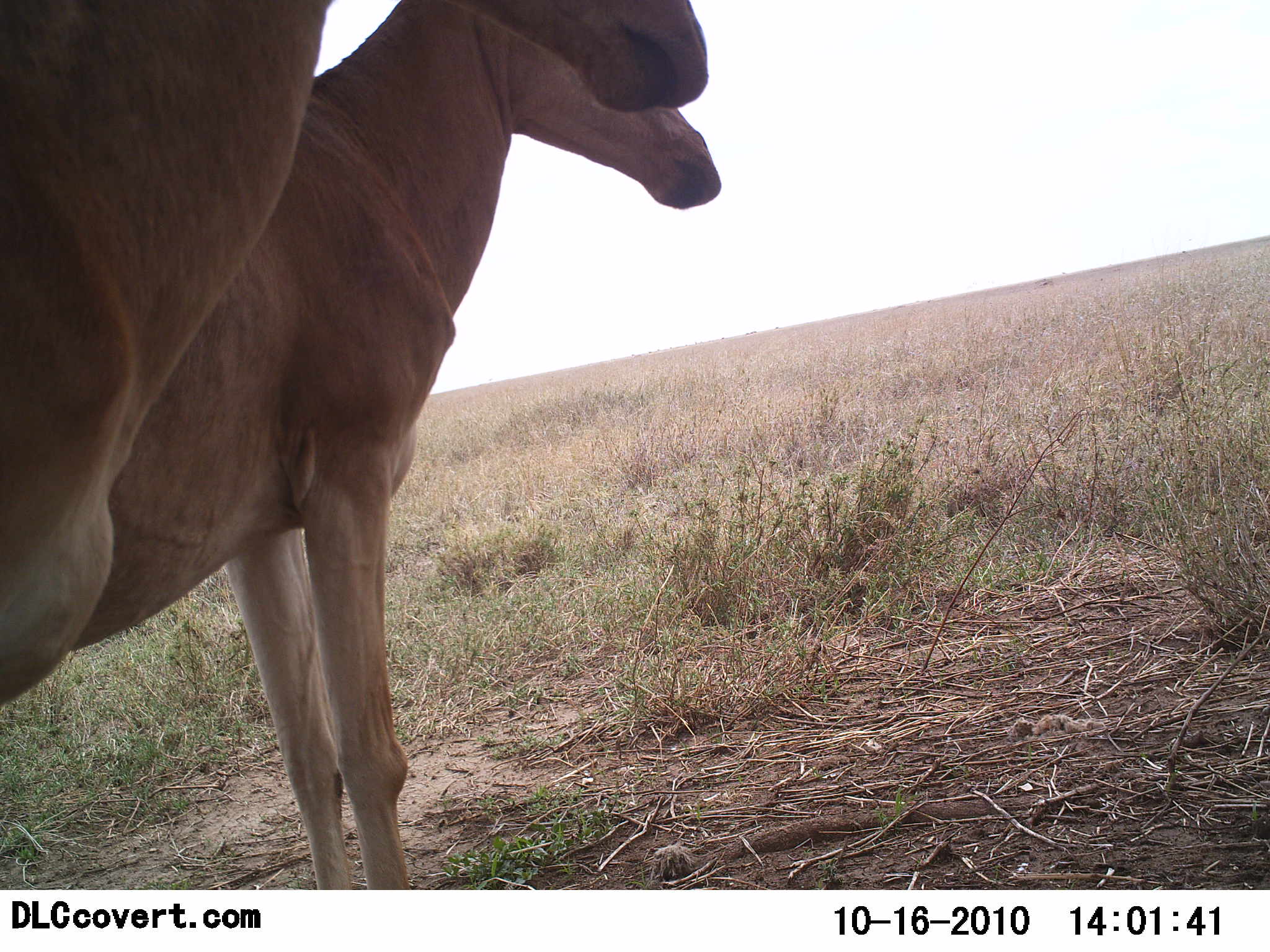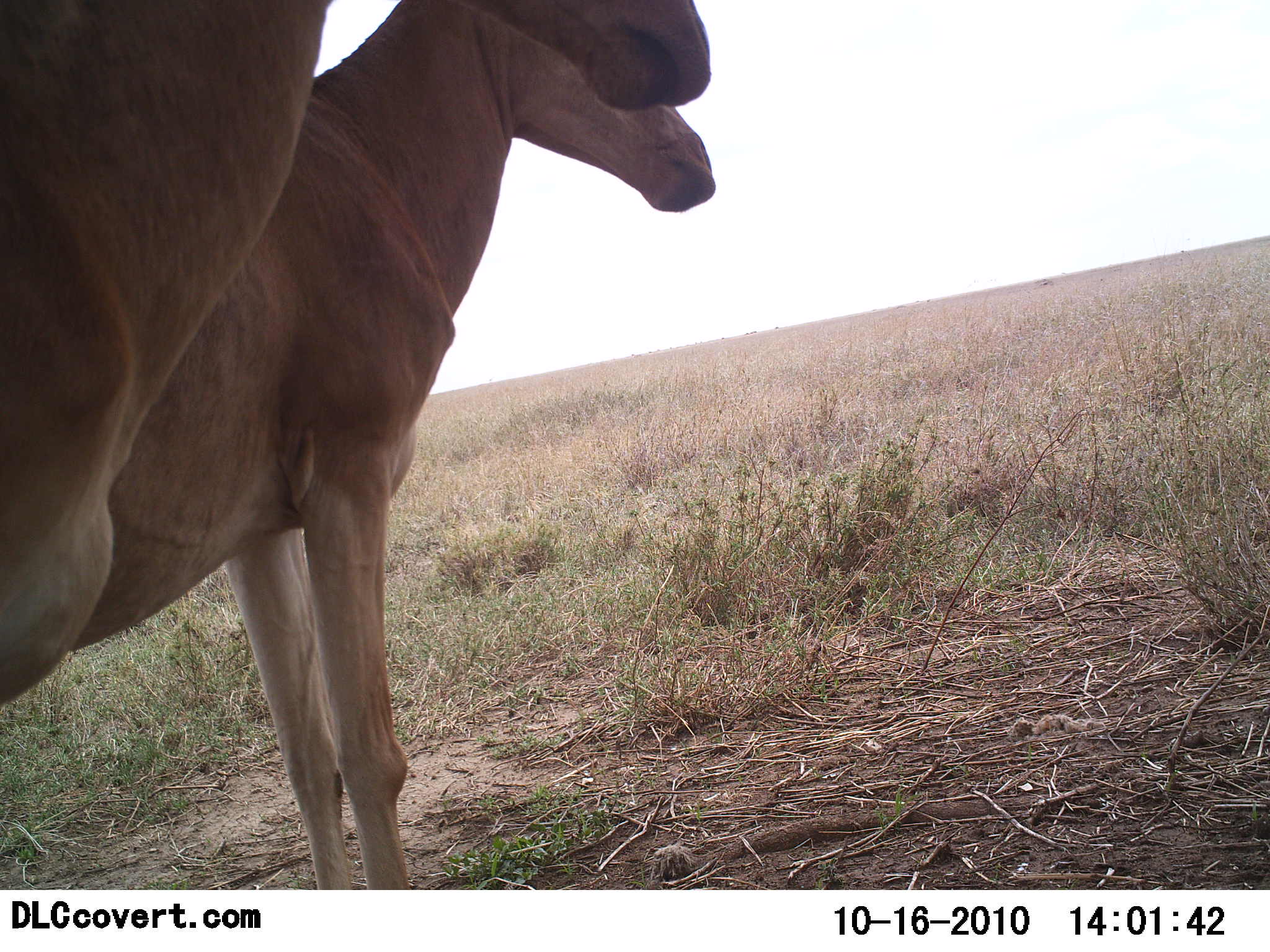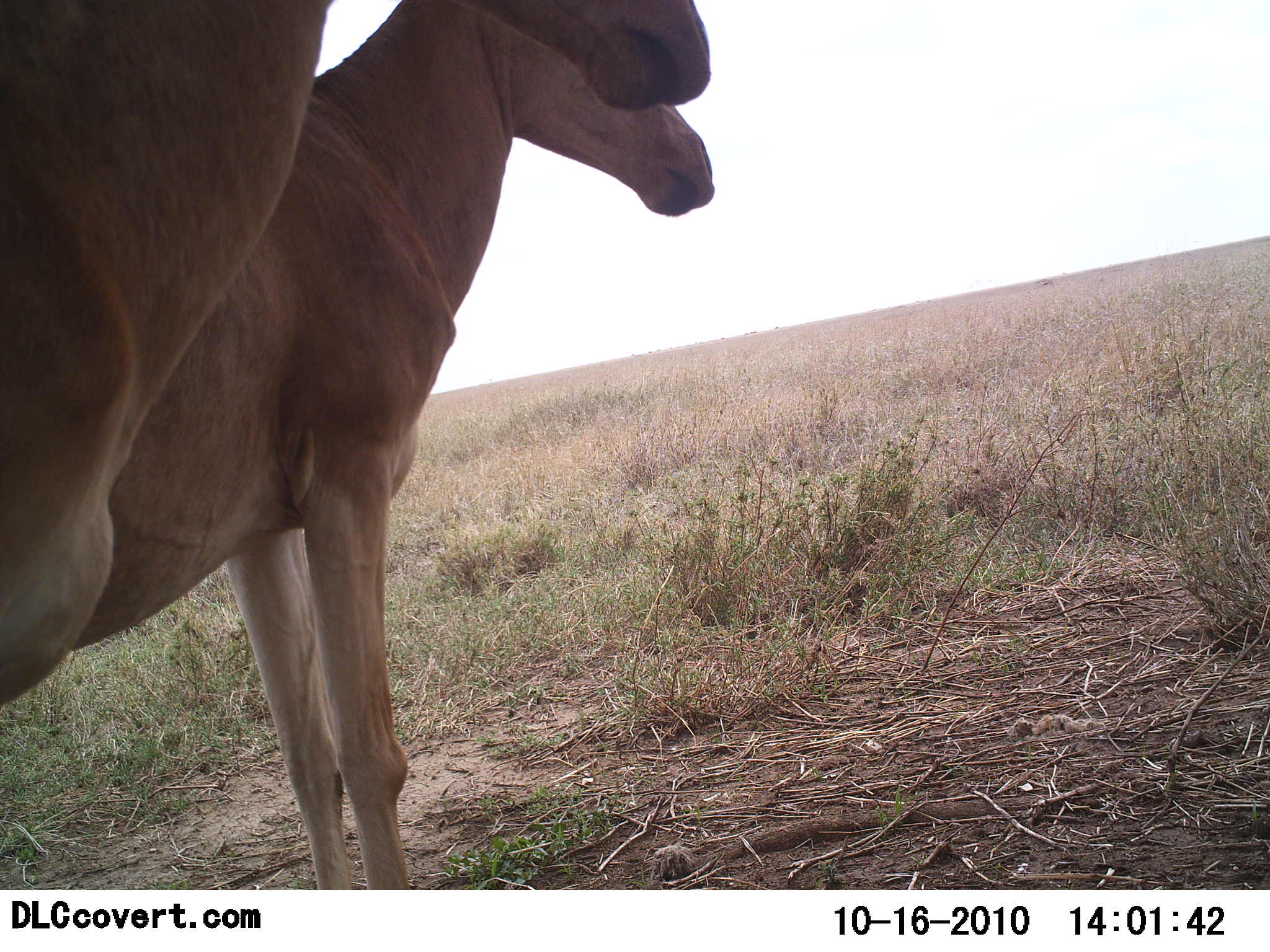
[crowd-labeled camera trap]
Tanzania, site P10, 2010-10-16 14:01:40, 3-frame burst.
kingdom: Animalia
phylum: Chordata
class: Mammalia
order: Artiodactyla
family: Bovidae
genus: Alcelaphus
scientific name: Alcelaphus buselaphus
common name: hartebeest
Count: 2.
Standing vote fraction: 86%.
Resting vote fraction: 0%.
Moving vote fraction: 0%.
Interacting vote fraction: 0%.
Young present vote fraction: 0%.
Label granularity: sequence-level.